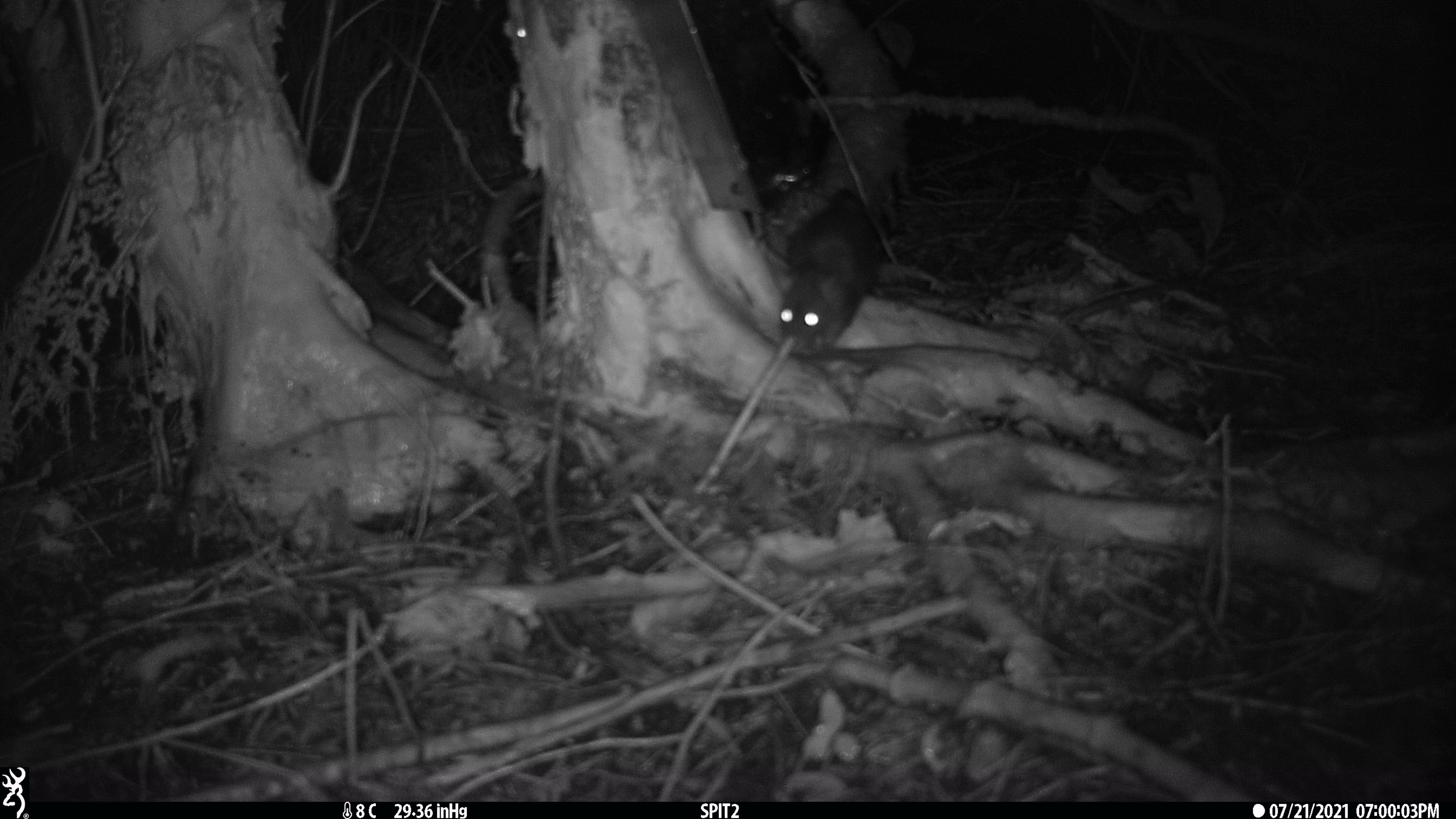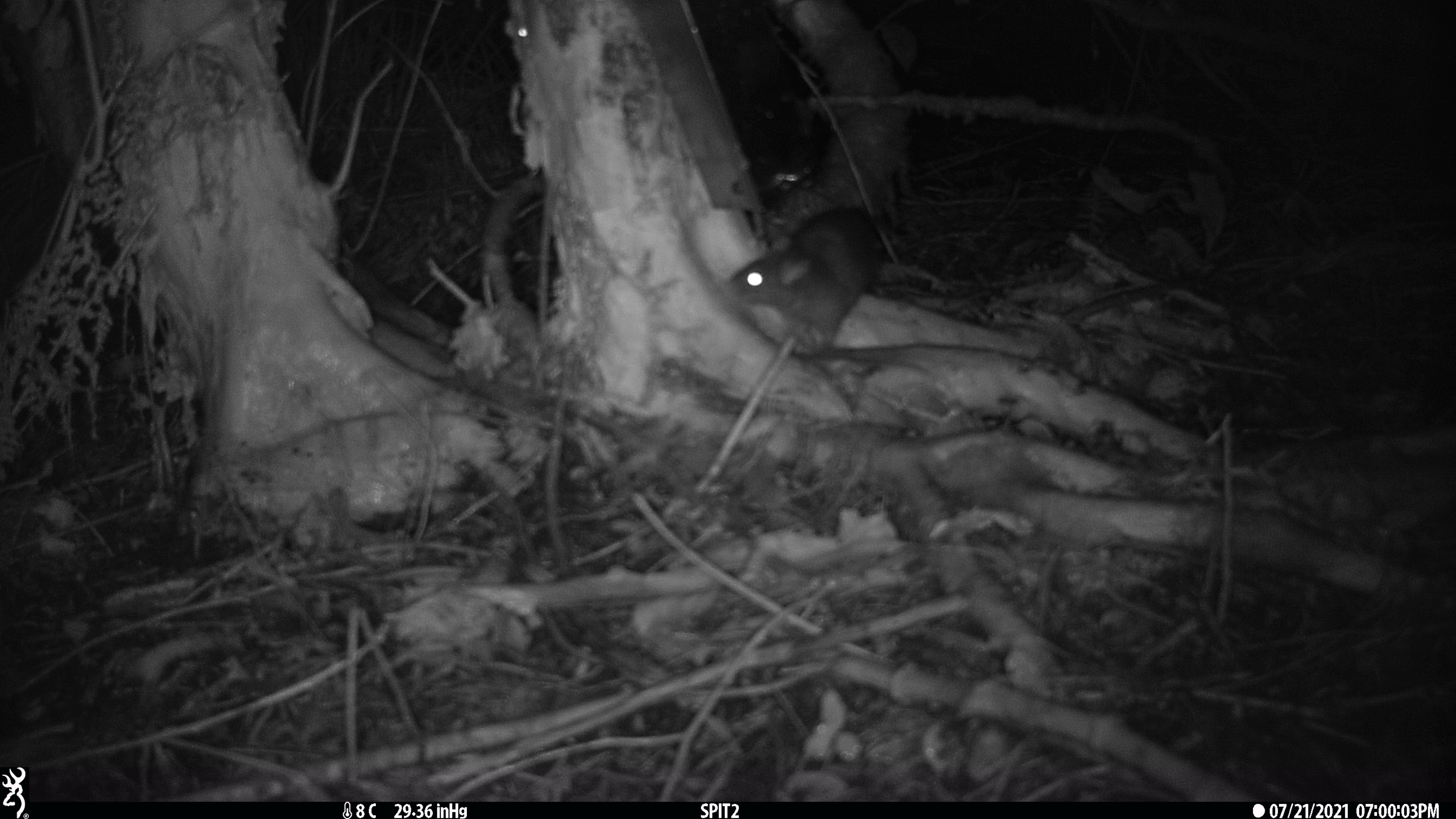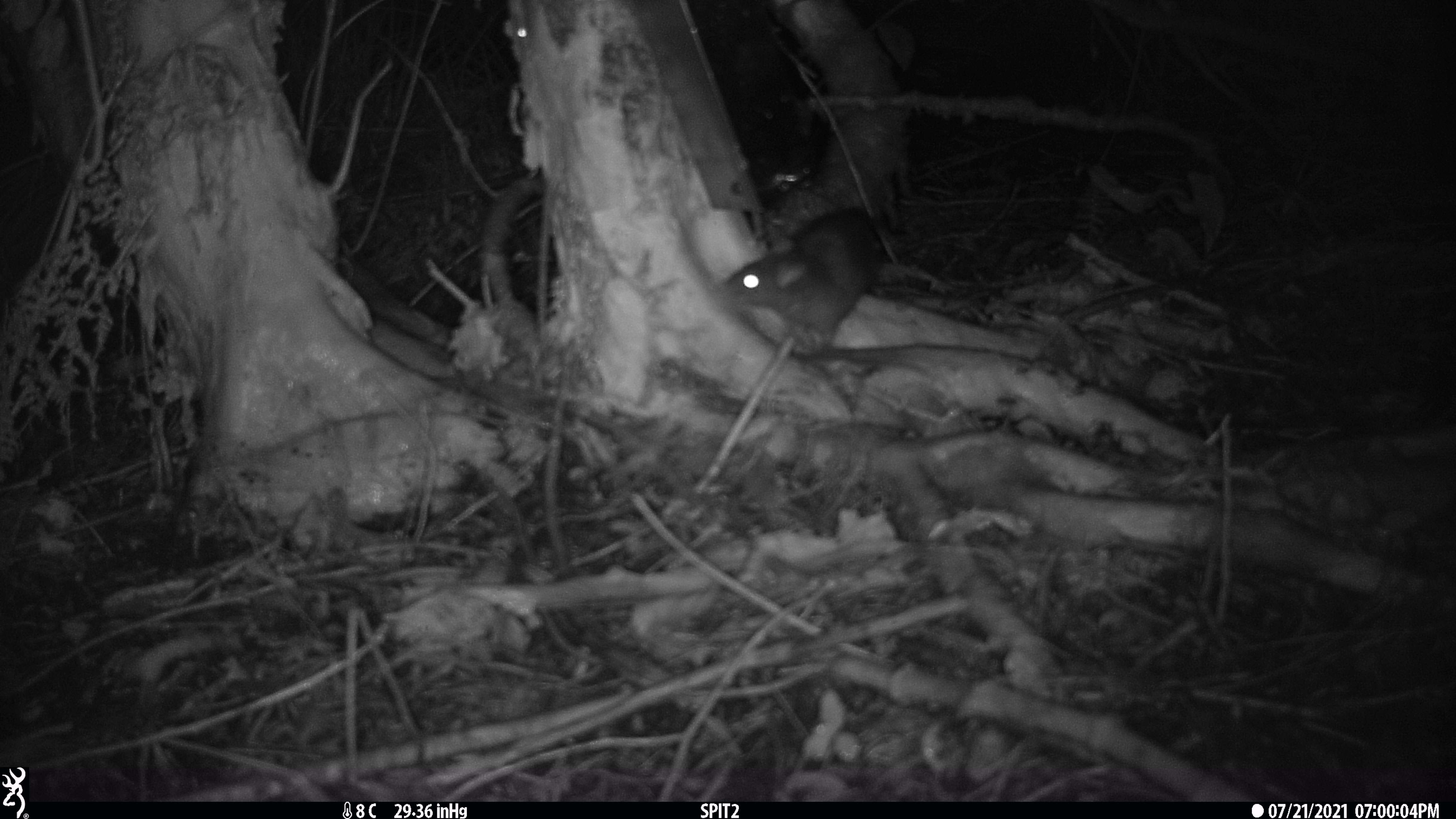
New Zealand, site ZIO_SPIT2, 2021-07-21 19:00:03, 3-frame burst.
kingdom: Animalia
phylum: Chordata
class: Mammalia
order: Rodentia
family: Muridae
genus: Rattus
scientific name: Rattus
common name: rat